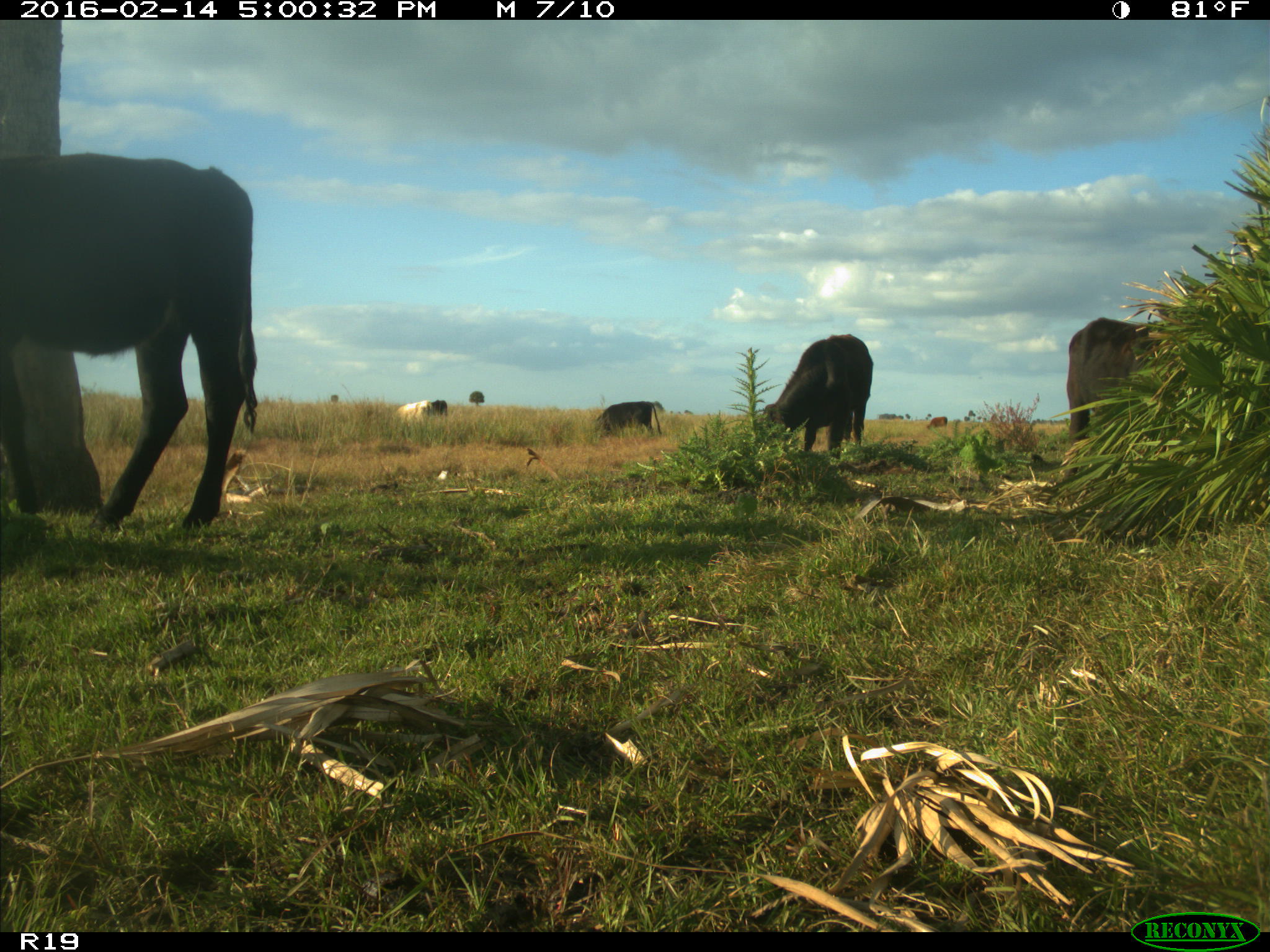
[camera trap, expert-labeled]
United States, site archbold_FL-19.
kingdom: Animalia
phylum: Chordata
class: Mammalia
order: Artiodactyla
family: Bovidae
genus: Bos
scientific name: Bos taurus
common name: domestic cow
Bos taurus (domestic cow).